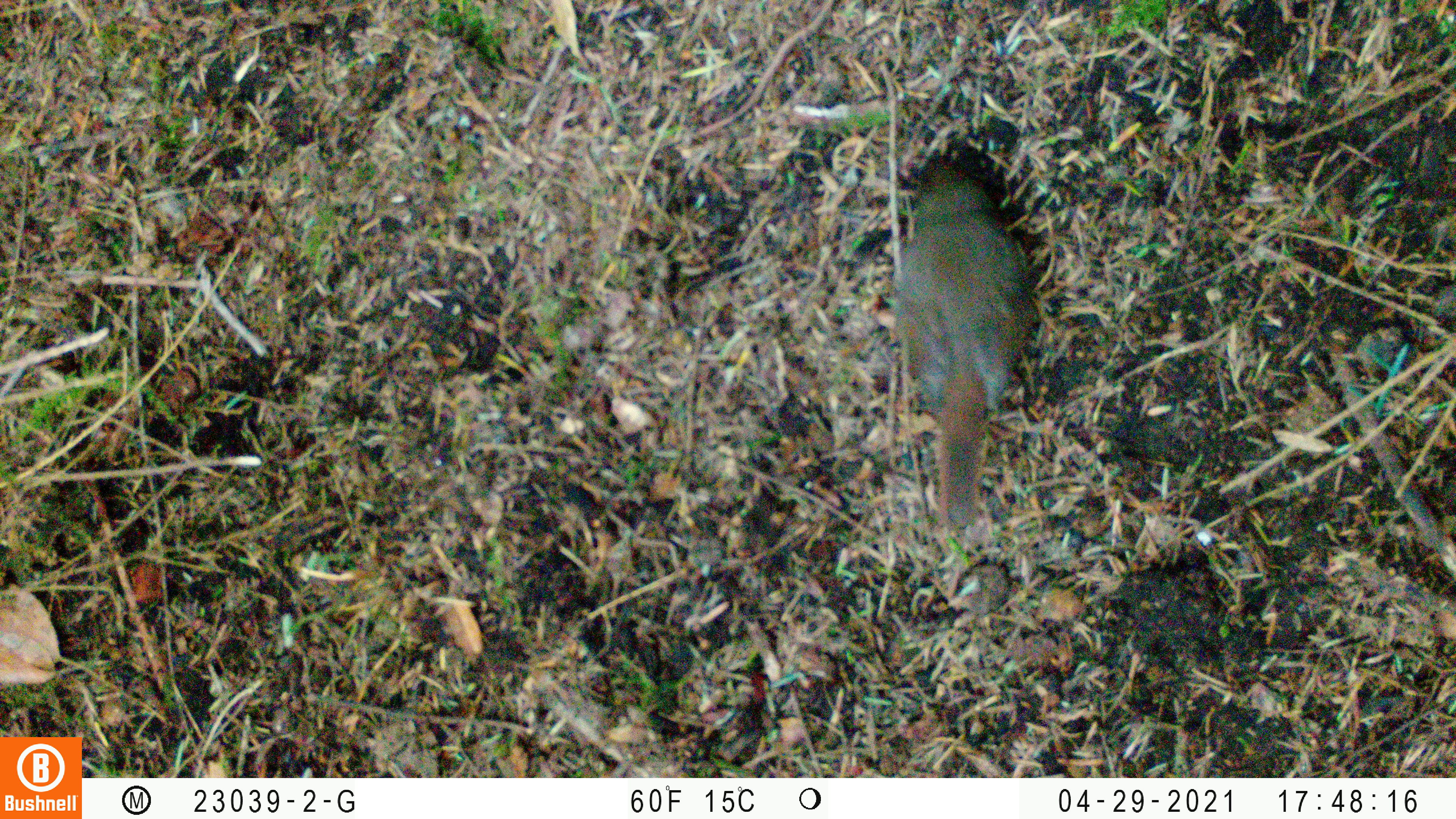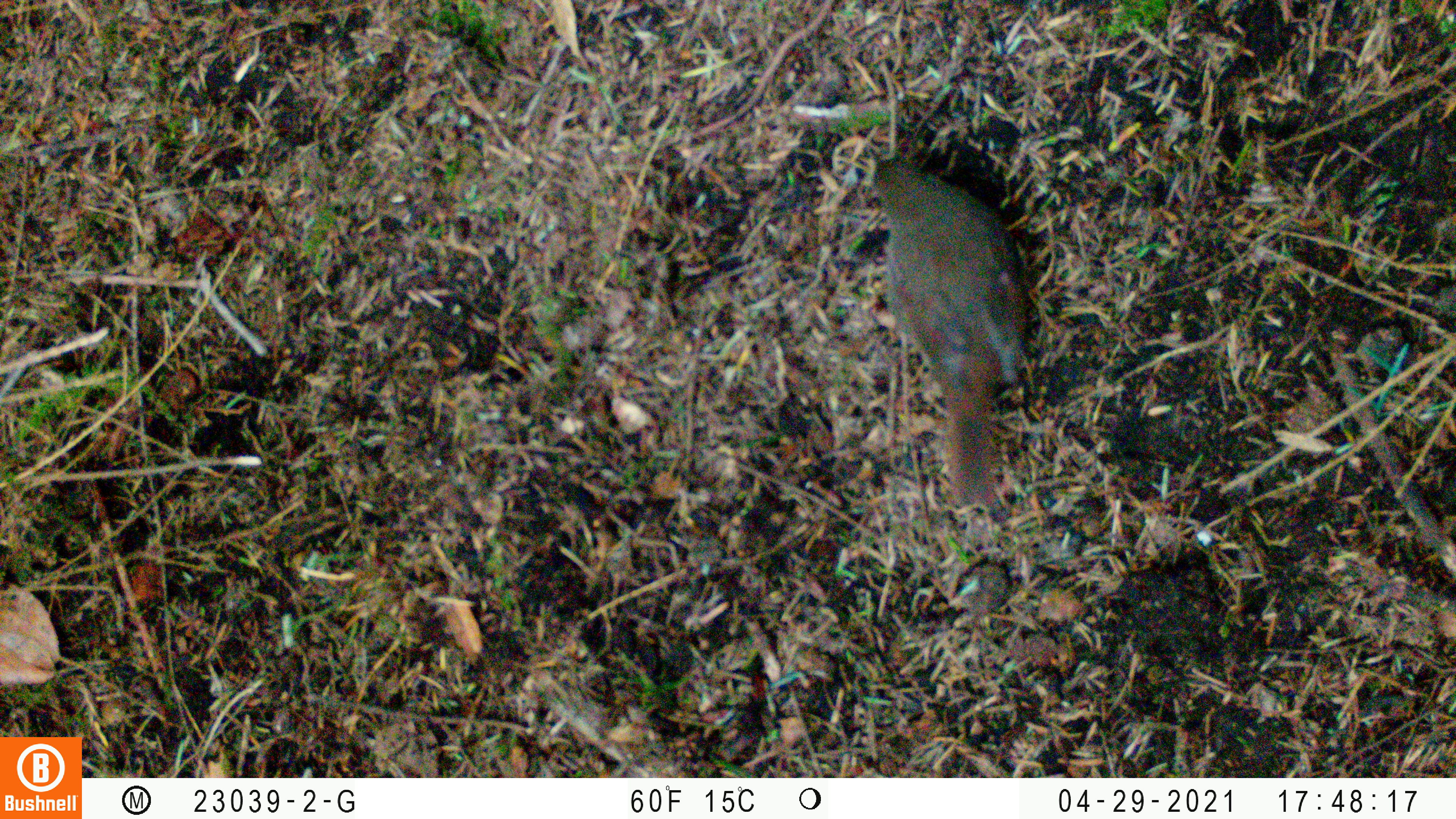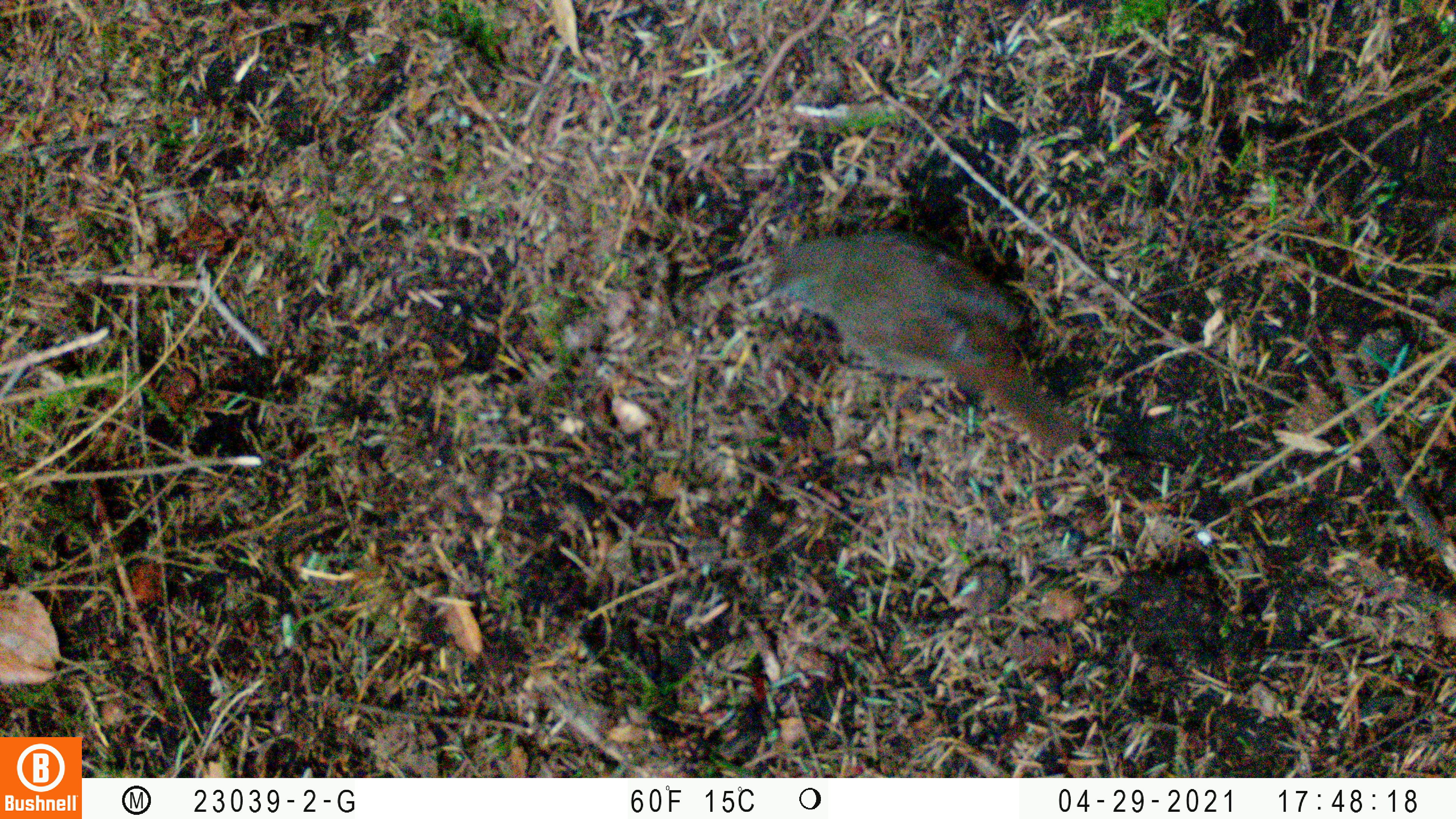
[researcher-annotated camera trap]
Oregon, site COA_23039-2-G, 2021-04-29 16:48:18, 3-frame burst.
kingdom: Animalia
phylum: Chordata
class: Aves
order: Passeriformes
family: Turdidae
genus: Catharus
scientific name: Catharus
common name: brown thrushes and nightingale-thrushes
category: catharus species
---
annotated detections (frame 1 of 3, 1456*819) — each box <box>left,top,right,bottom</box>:
catharus species: <box>862,136,1064,556</box>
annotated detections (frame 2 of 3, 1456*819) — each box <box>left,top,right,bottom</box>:
catharus species: <box>830,124,1066,555</box>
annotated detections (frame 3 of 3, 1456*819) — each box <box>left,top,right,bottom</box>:
catharus species: <box>701,202,1102,479</box>